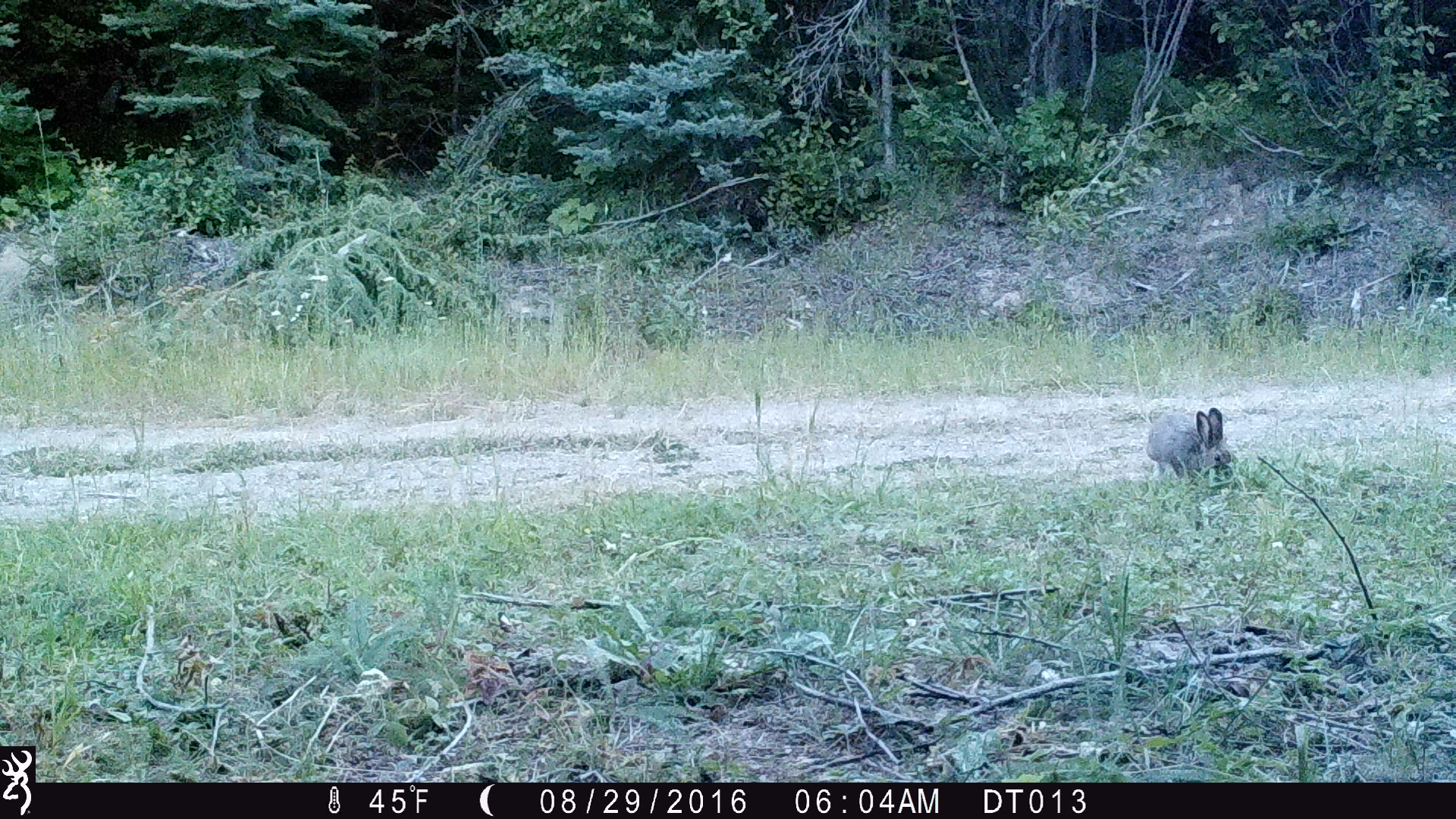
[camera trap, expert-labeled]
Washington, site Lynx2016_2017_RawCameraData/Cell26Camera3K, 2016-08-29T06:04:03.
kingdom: Animalia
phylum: Chordata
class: Mammalia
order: Lagomorpha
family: Leporidae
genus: Lepus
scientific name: Lepus americanus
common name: snowshoe hare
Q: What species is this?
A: Lepus americanus (snowshoe hare).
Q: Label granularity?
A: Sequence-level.